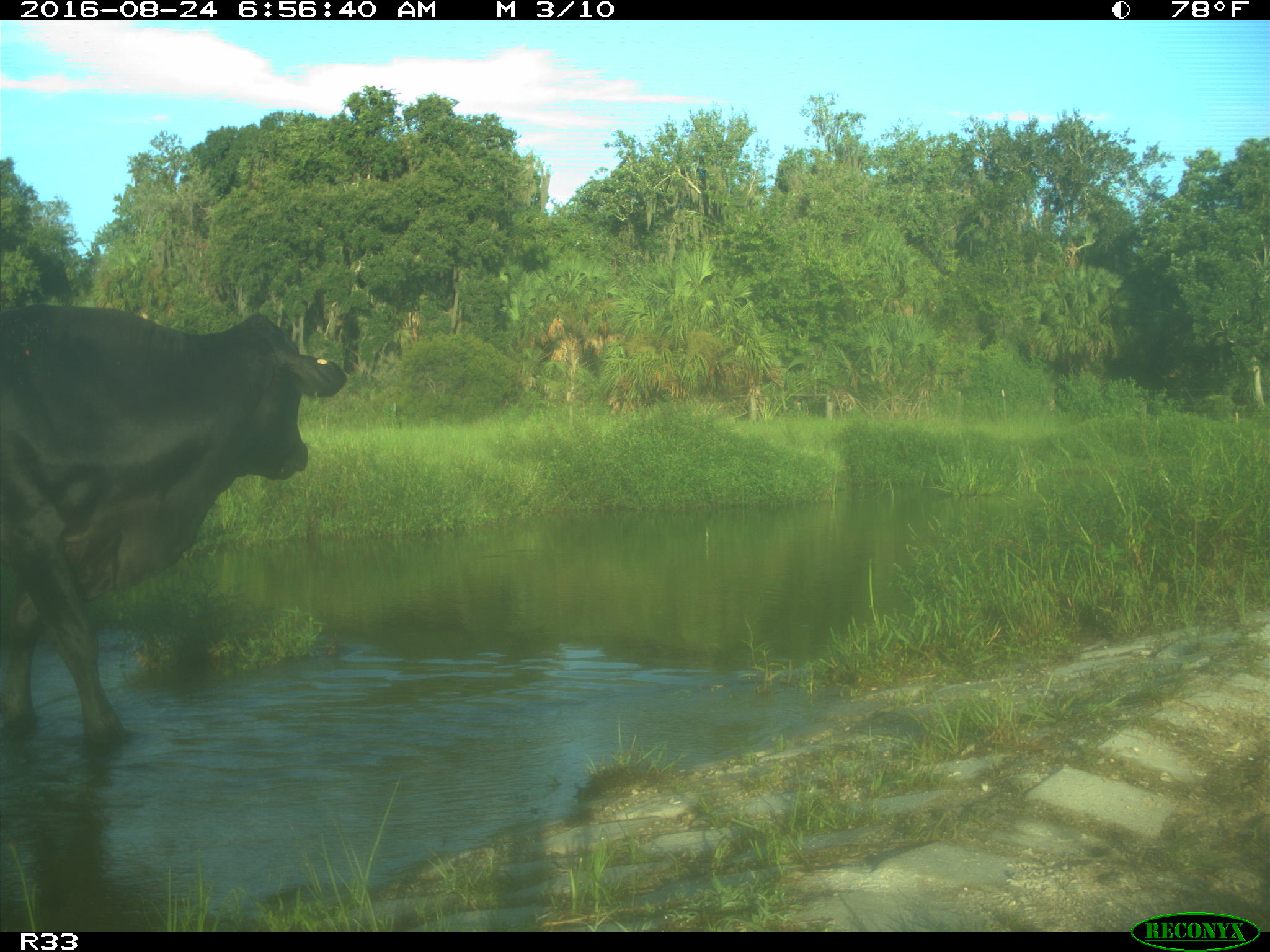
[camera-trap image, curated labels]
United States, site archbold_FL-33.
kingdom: Animalia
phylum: Chordata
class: Mammalia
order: Artiodactyla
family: Bovidae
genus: Bos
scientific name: Bos taurus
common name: domestic cow